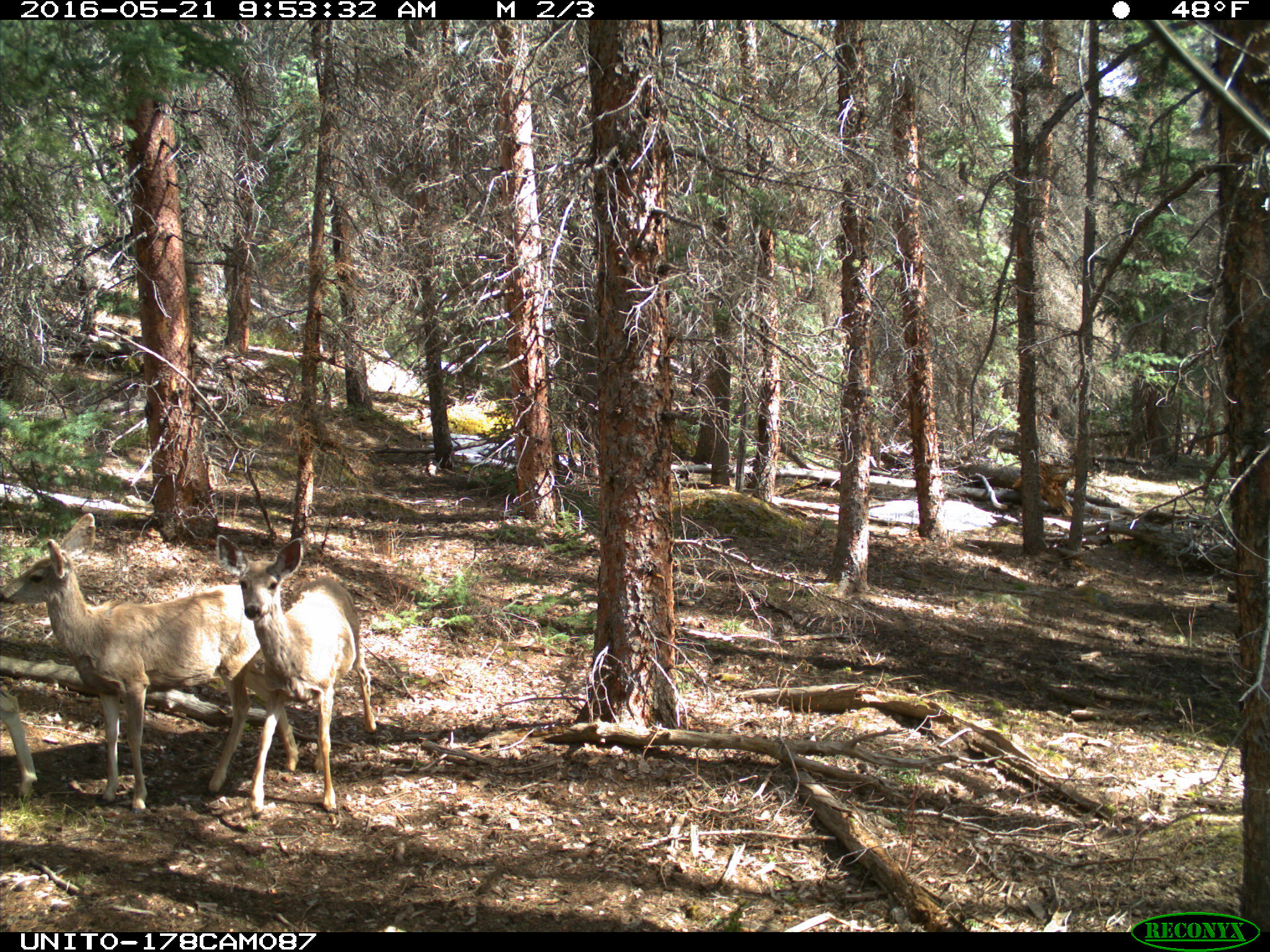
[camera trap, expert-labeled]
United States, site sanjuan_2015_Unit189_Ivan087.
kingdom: Animalia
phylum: Chordata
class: Mammalia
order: Artiodactyla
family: Cervidae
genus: Odocoileus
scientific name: Odocoileus hemionus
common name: mule deer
Odocoileus hemionus (mule deer).